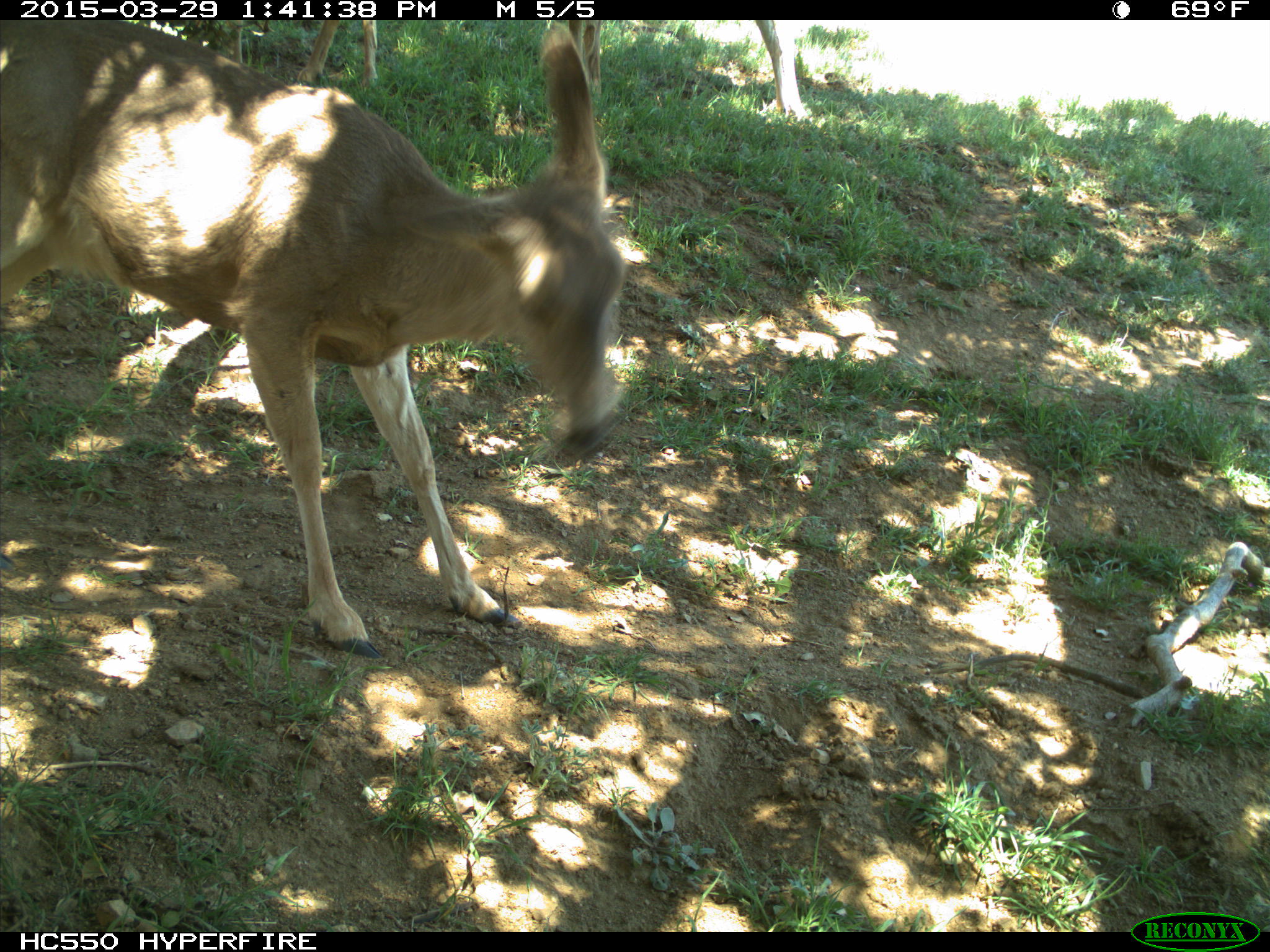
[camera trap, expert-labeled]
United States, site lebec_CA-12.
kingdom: Animalia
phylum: Chordata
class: Mammalia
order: Artiodactyla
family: Cervidae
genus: Odocoileus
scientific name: Odocoileus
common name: deer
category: unidentified deer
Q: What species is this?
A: Unidentified deer (deer) (Odocoileus).